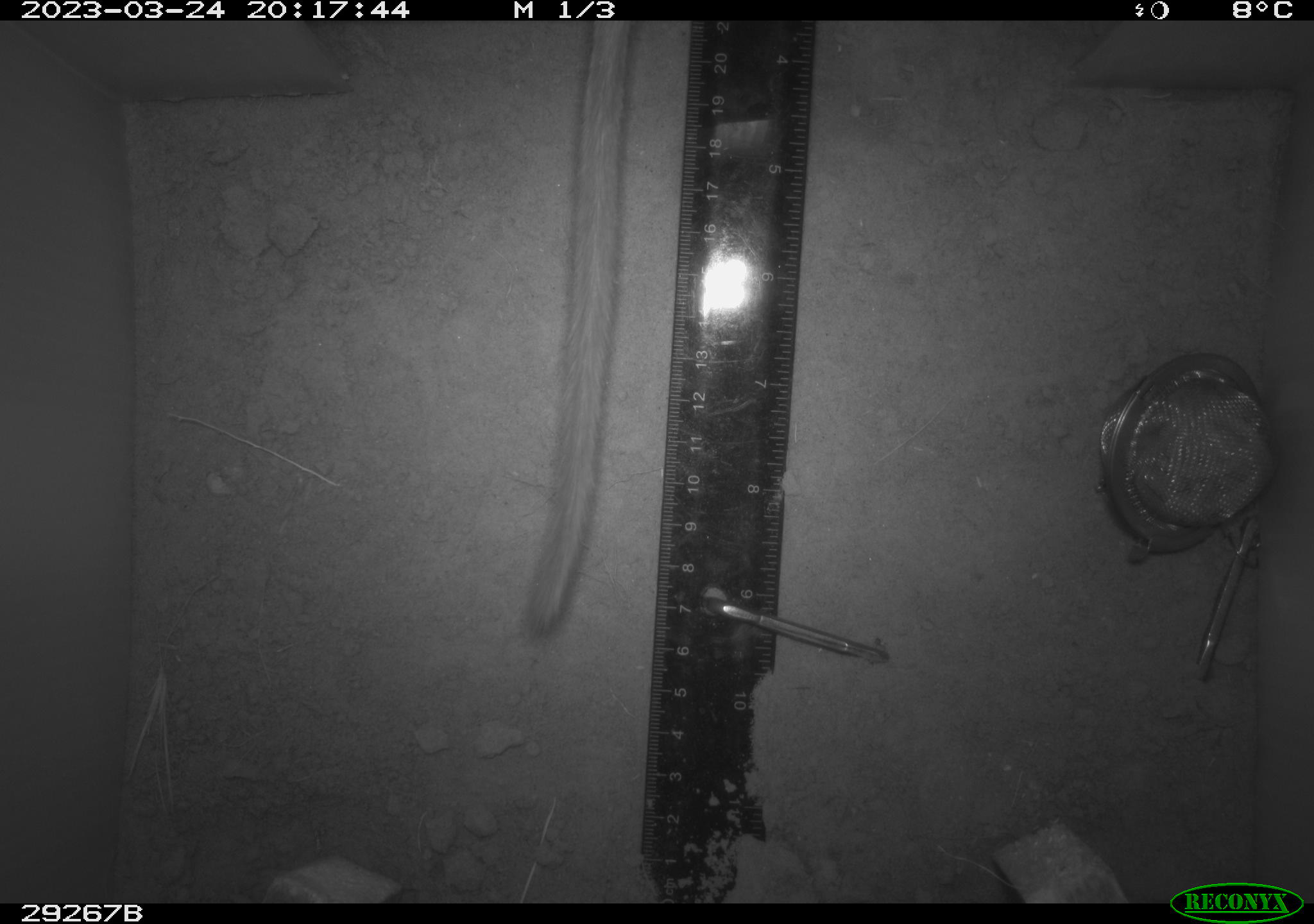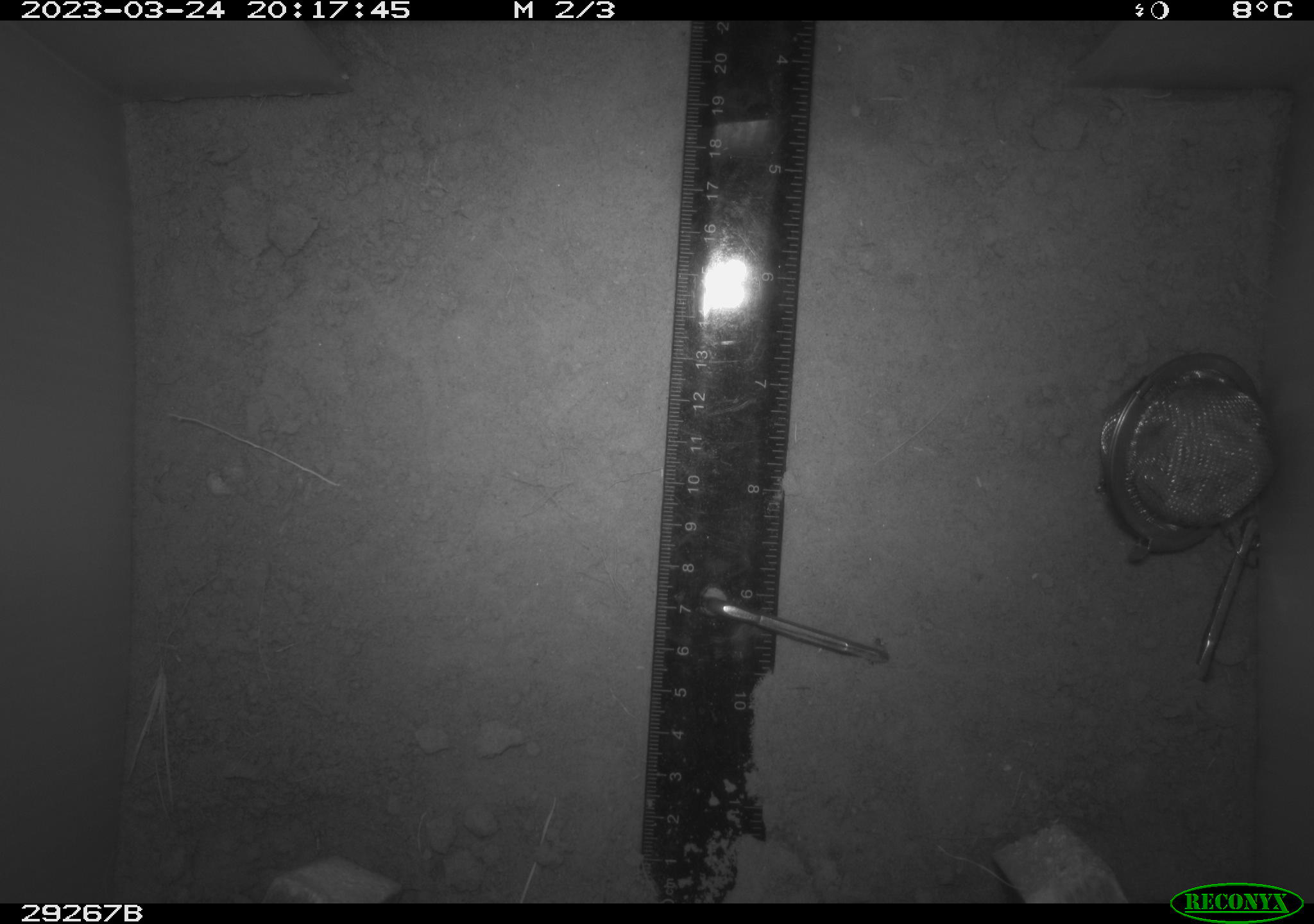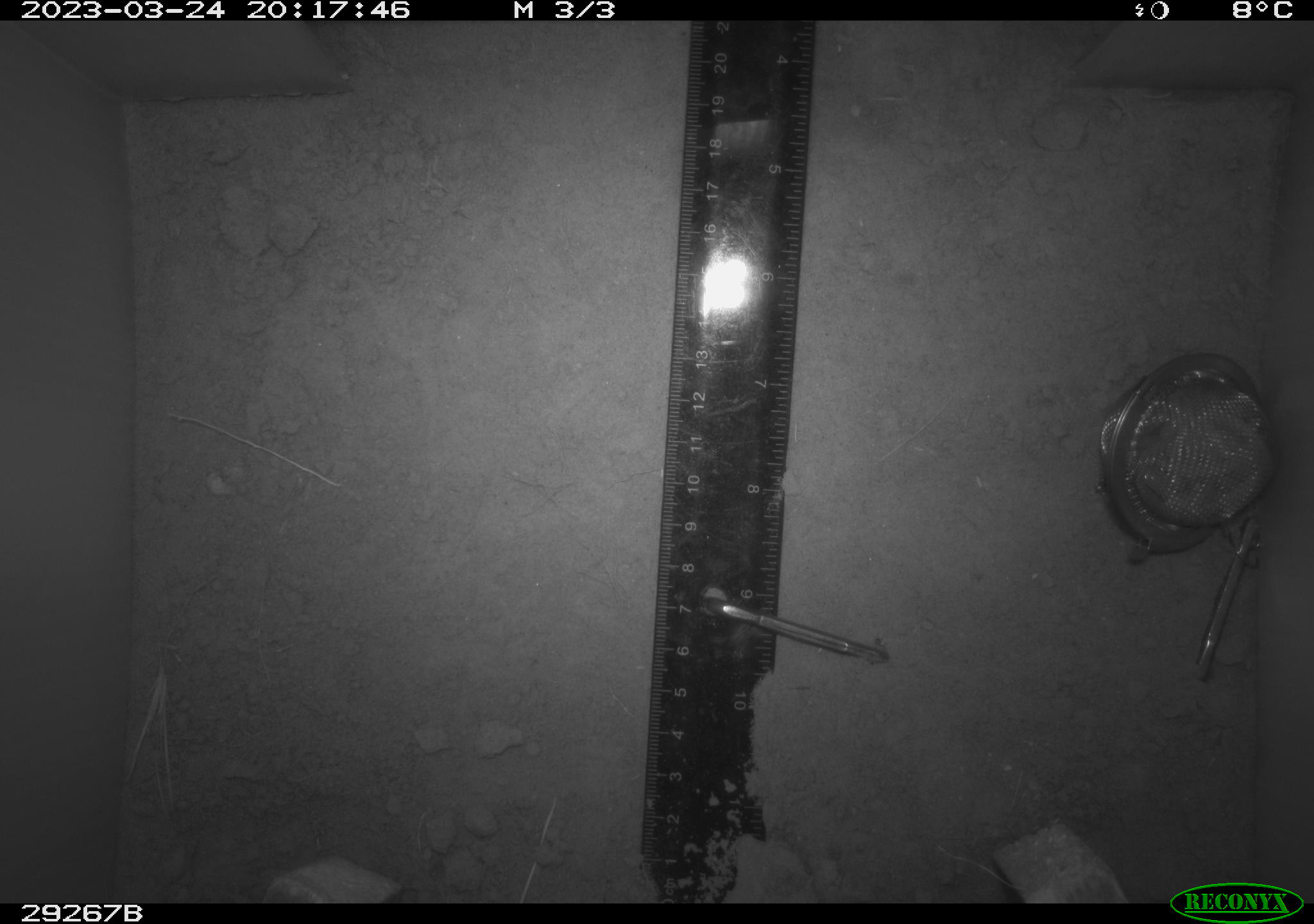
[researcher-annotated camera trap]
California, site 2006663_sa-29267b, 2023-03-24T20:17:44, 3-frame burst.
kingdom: Animalia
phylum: Chordata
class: Mammalia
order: Rodentia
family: Cricetidae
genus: Neotoma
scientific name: Neotoma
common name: pack rat or woodrat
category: neotoma species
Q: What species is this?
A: Neotoma species (pack rat or woodrat) (Neotoma).